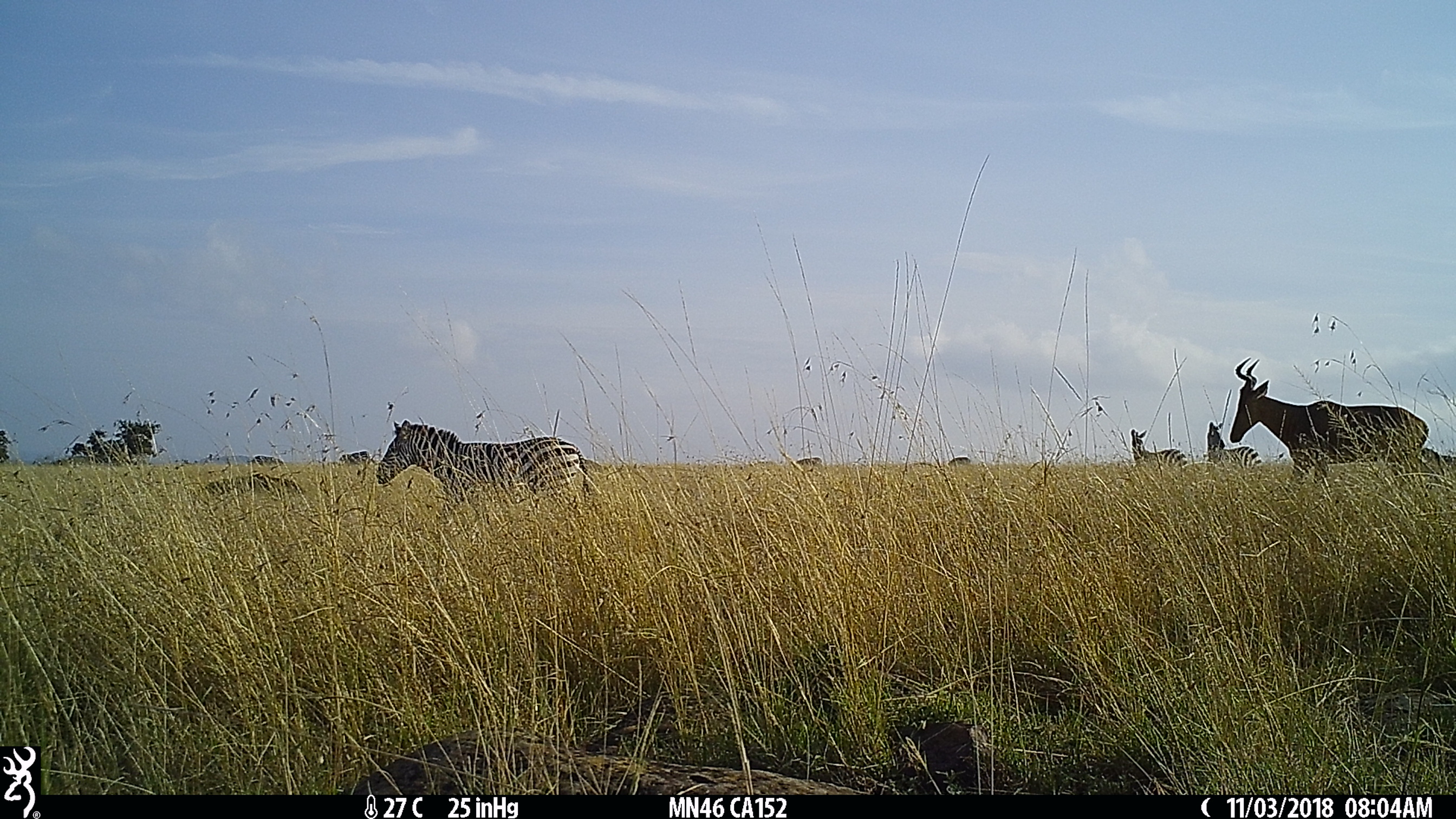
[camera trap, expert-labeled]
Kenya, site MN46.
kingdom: Animalia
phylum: Chordata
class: Mammalia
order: Artiodactyla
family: Bovidae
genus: Alcelaphus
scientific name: Alcelaphus buselaphus cokii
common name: coke's hartebeest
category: hartebeest cokes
Hartebeest cokes (coke's hartebeest) (Alcelaphus buselaphus cokii).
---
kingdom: Animalia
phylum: Chordata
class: Mammalia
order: Perissodactyla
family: Equidae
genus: Equus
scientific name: Equus quagga burchellii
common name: burchell's zebra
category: zebra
Zebra (burchell's zebra) (Equus quagga burchellii).